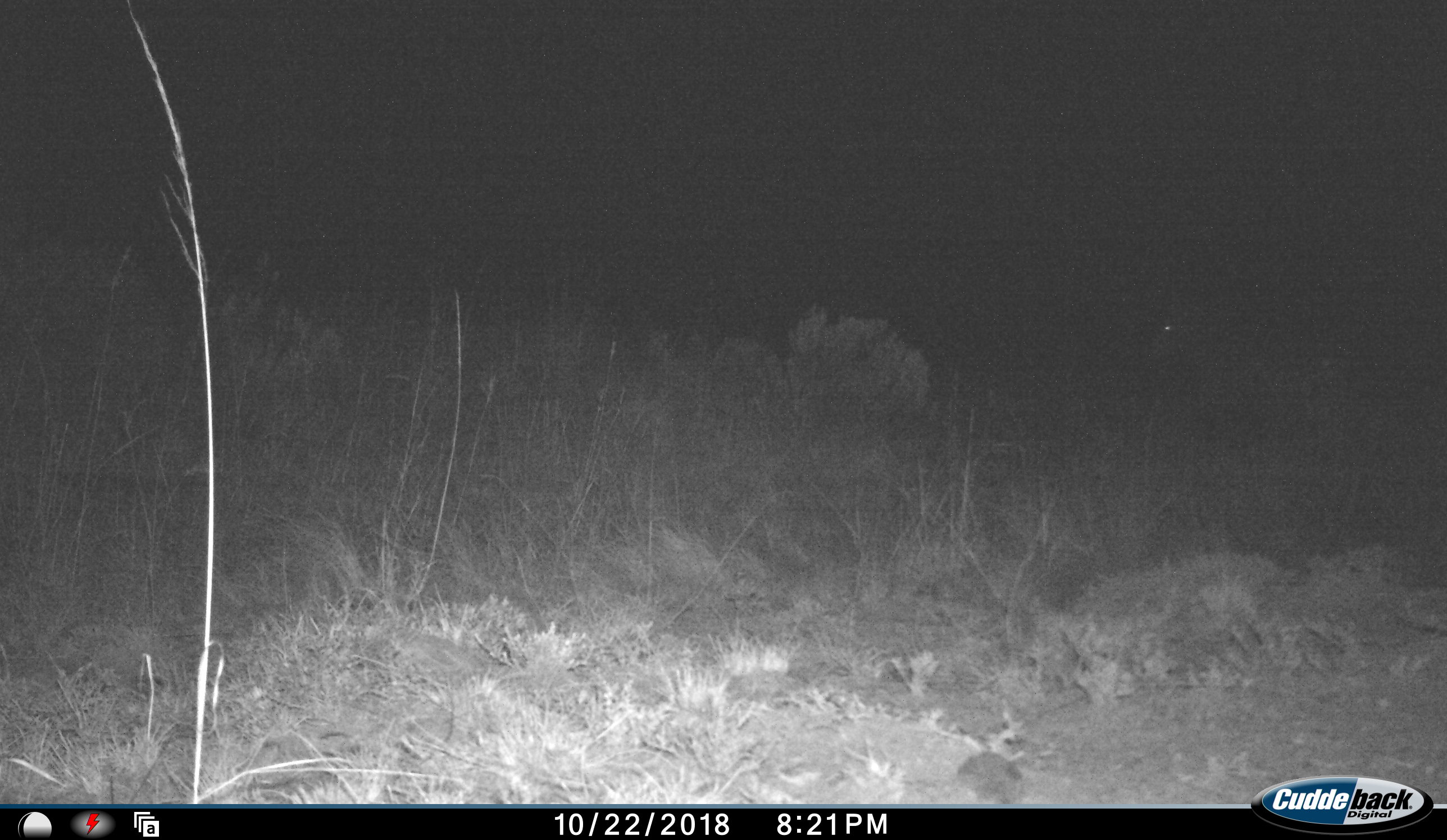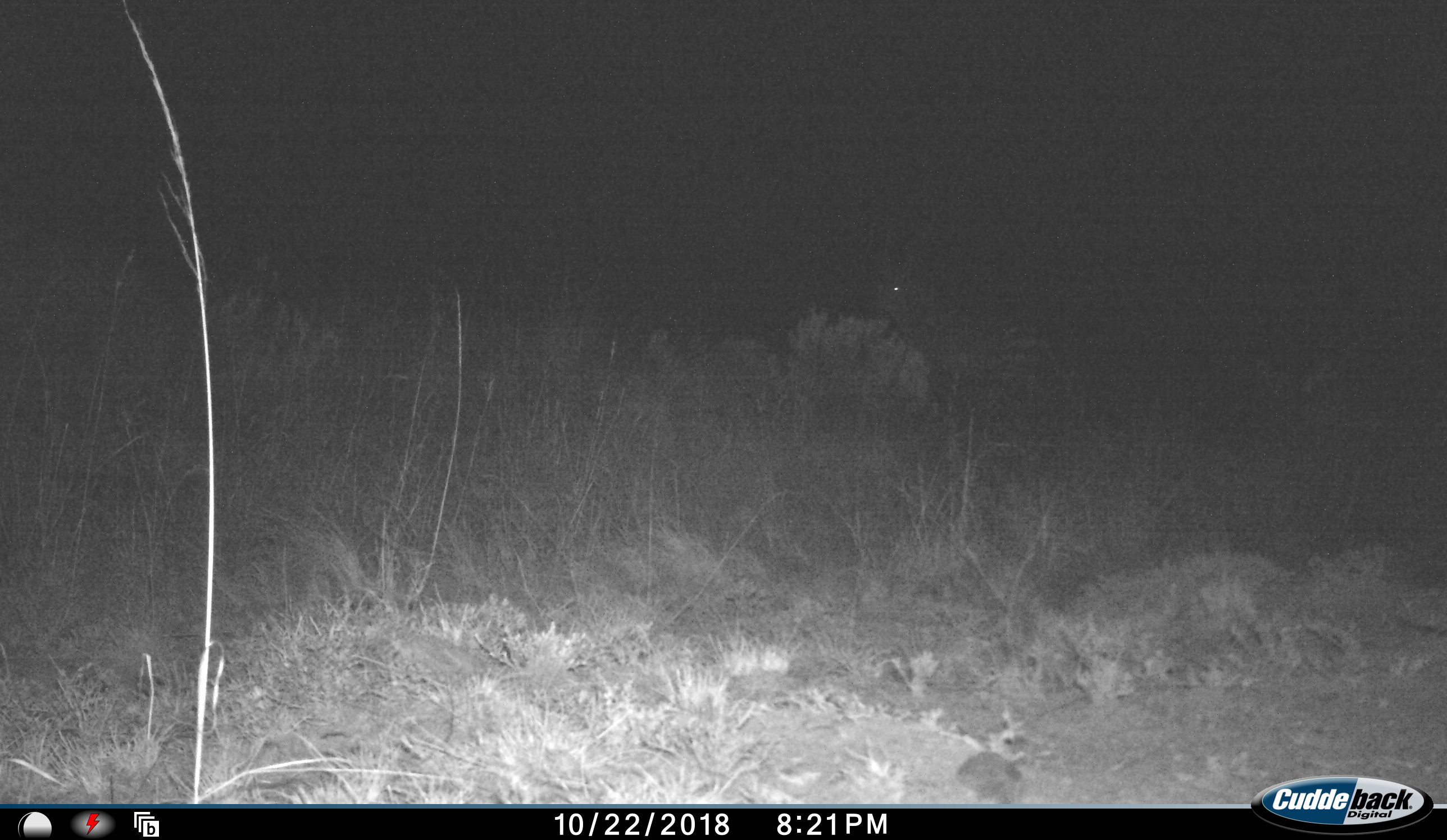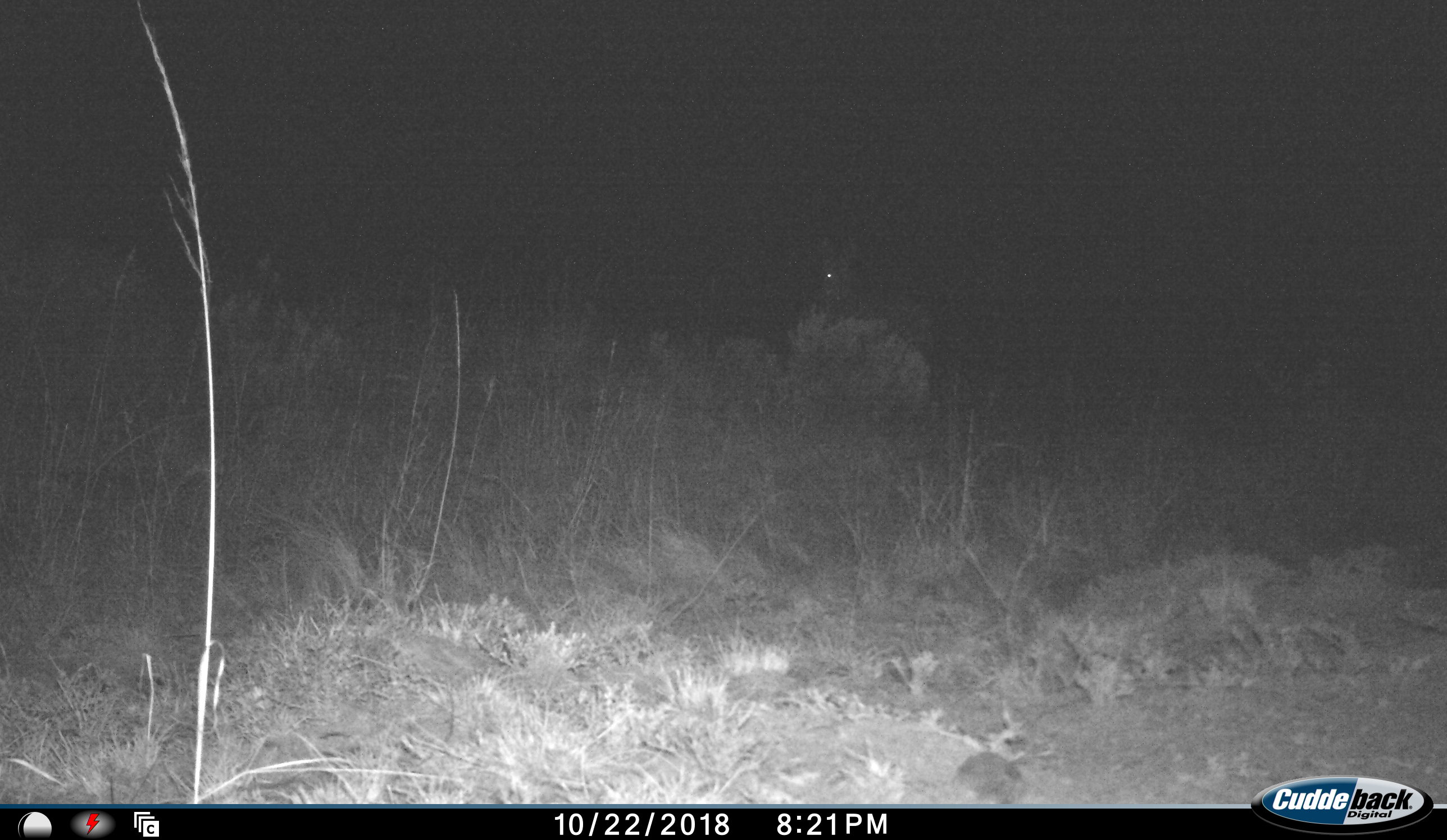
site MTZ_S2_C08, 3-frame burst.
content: unidentified animal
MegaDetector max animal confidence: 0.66